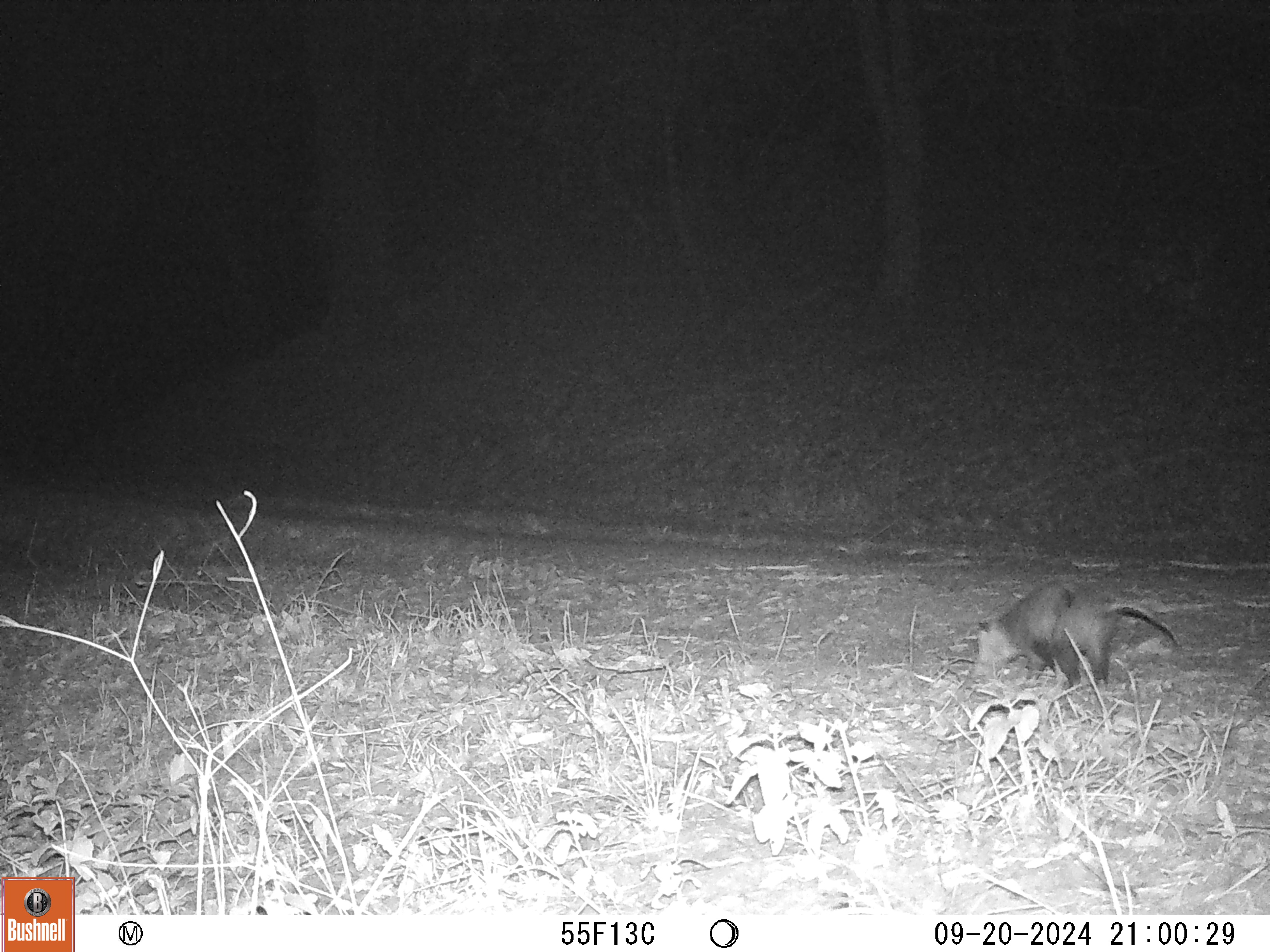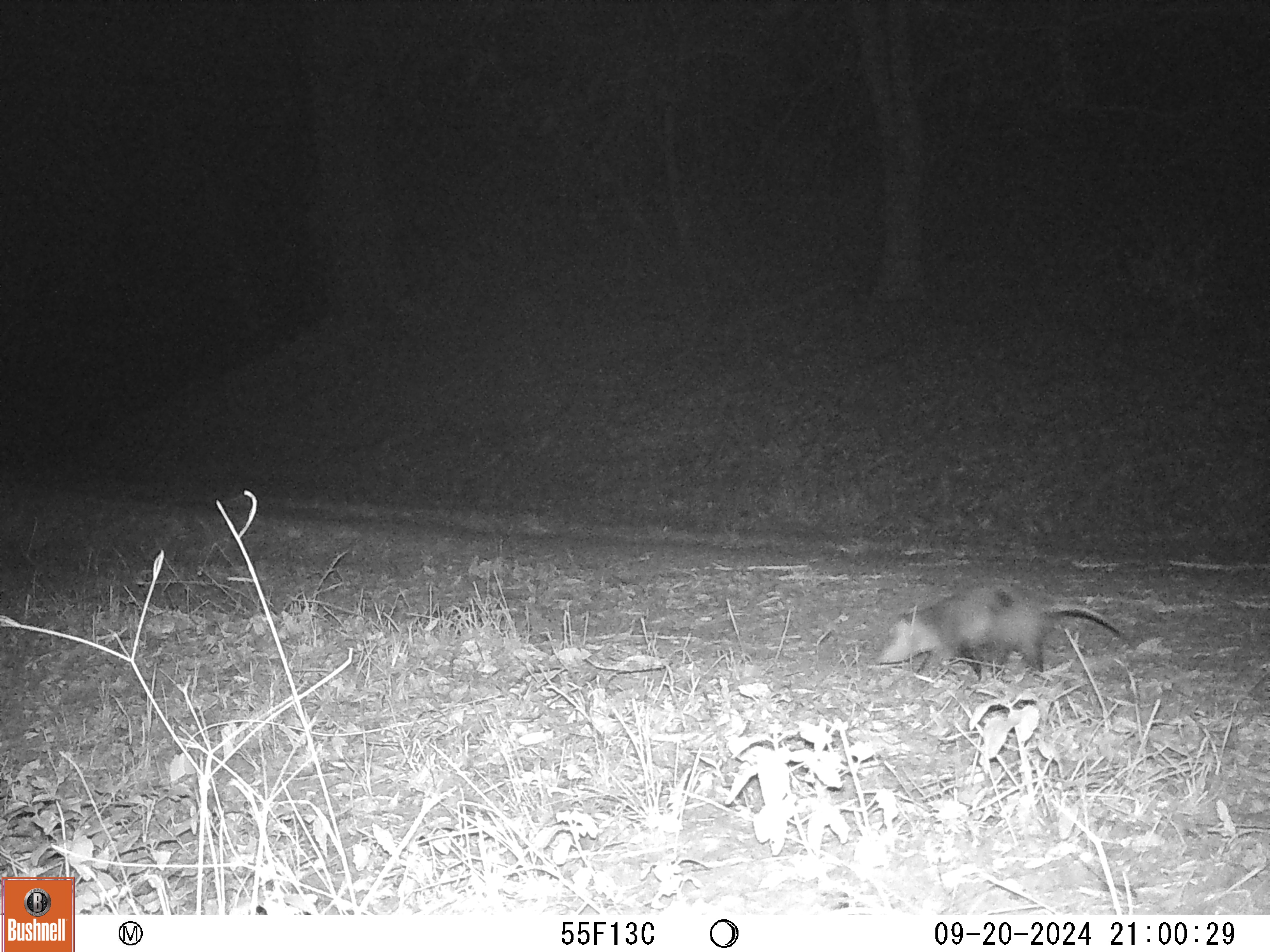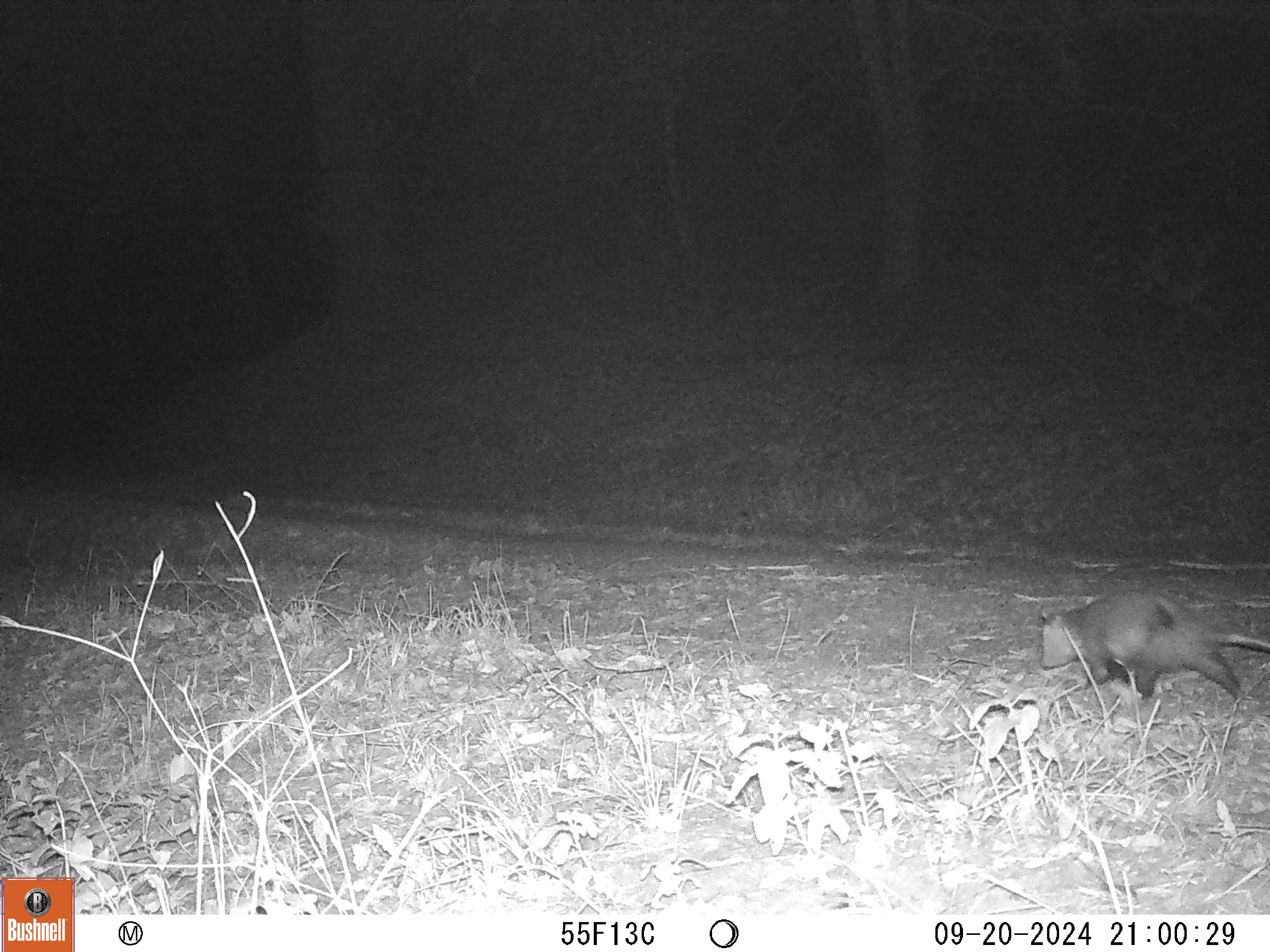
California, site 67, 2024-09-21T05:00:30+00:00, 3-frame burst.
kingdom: Animalia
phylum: Chordata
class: Mammalia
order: Didelphimorphia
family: Didelphidae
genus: Didelphis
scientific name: Didelphis virginiana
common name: virginia opossum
Virginia opossum (Didelphis virginiana).